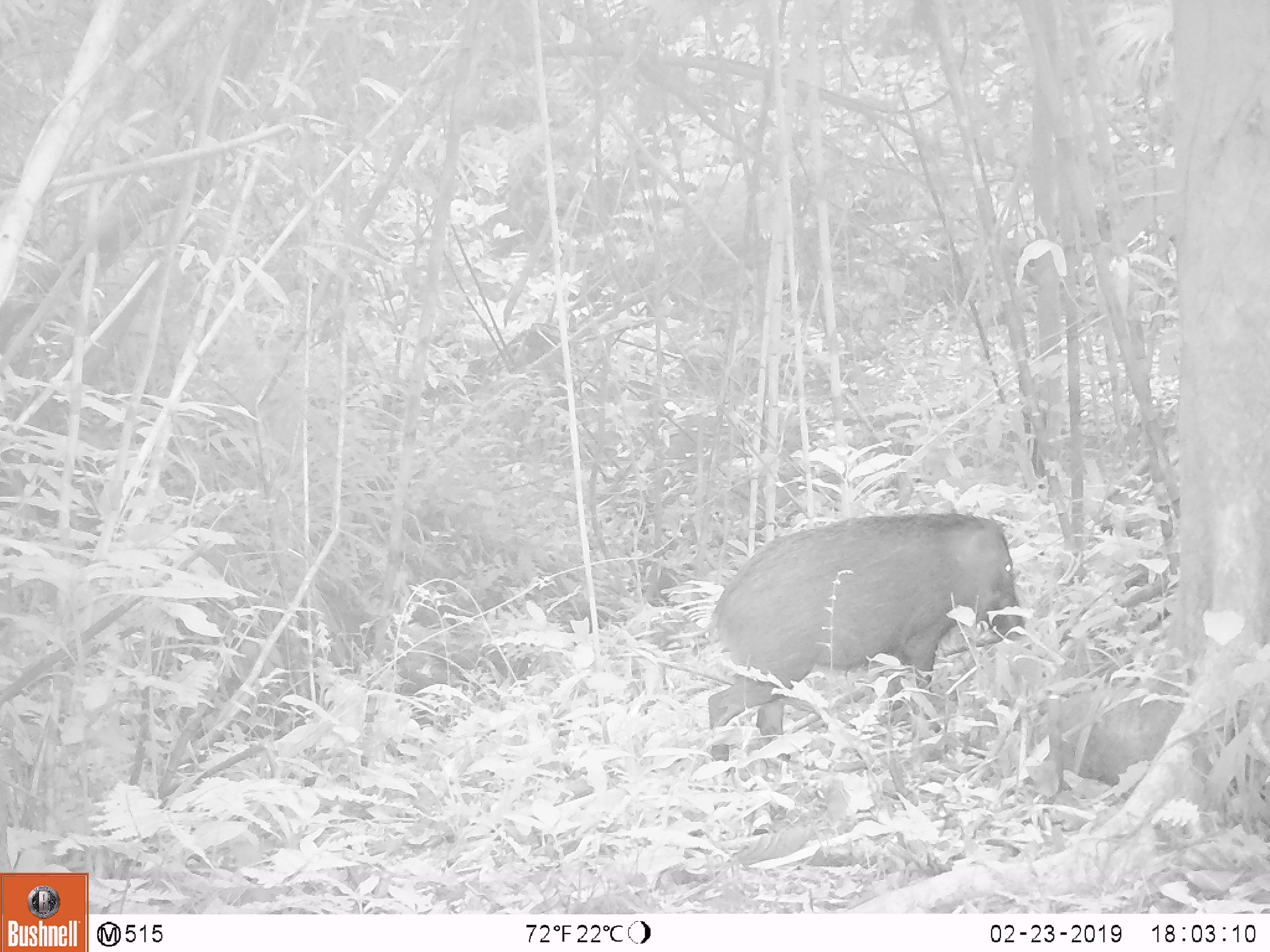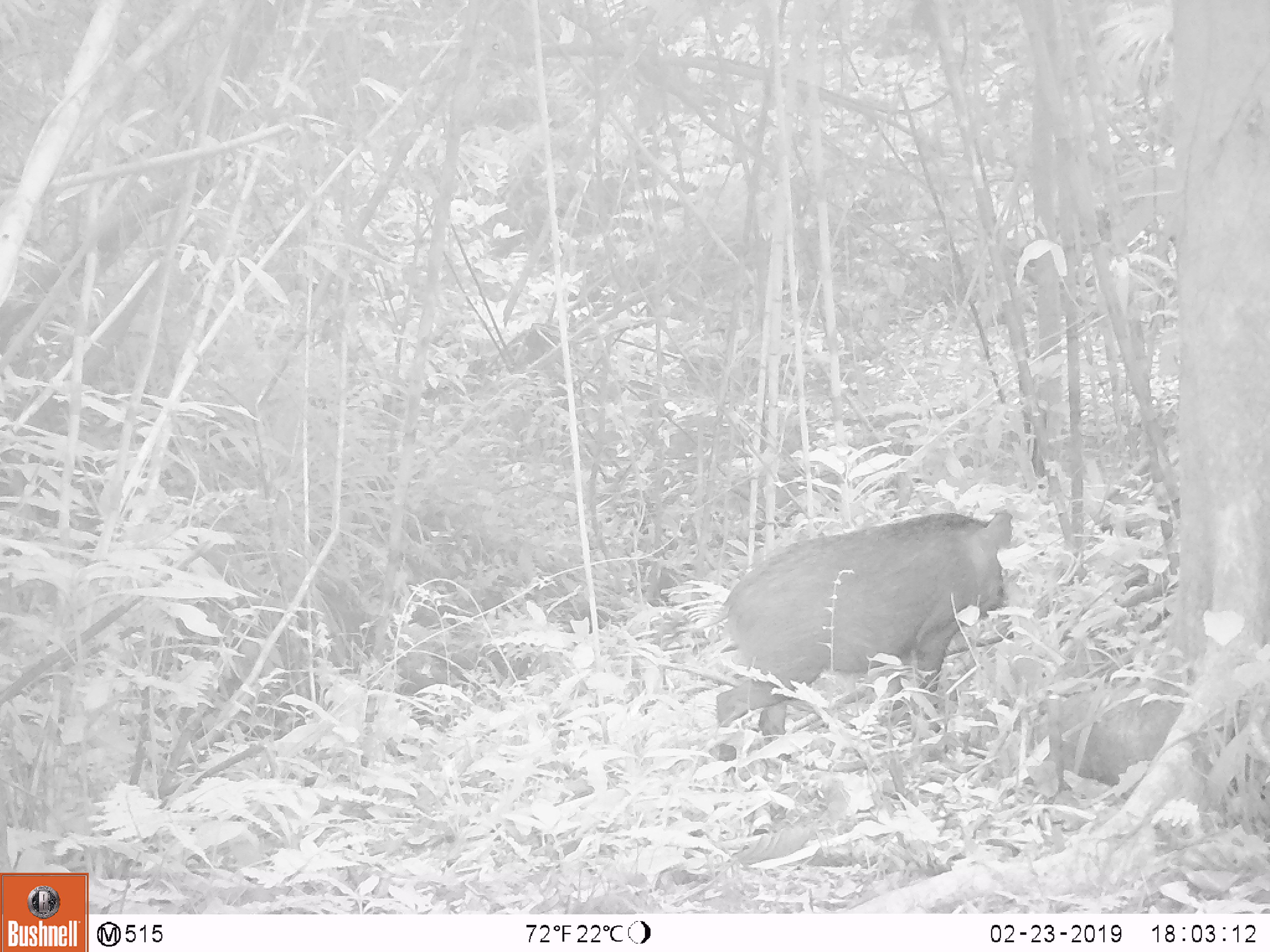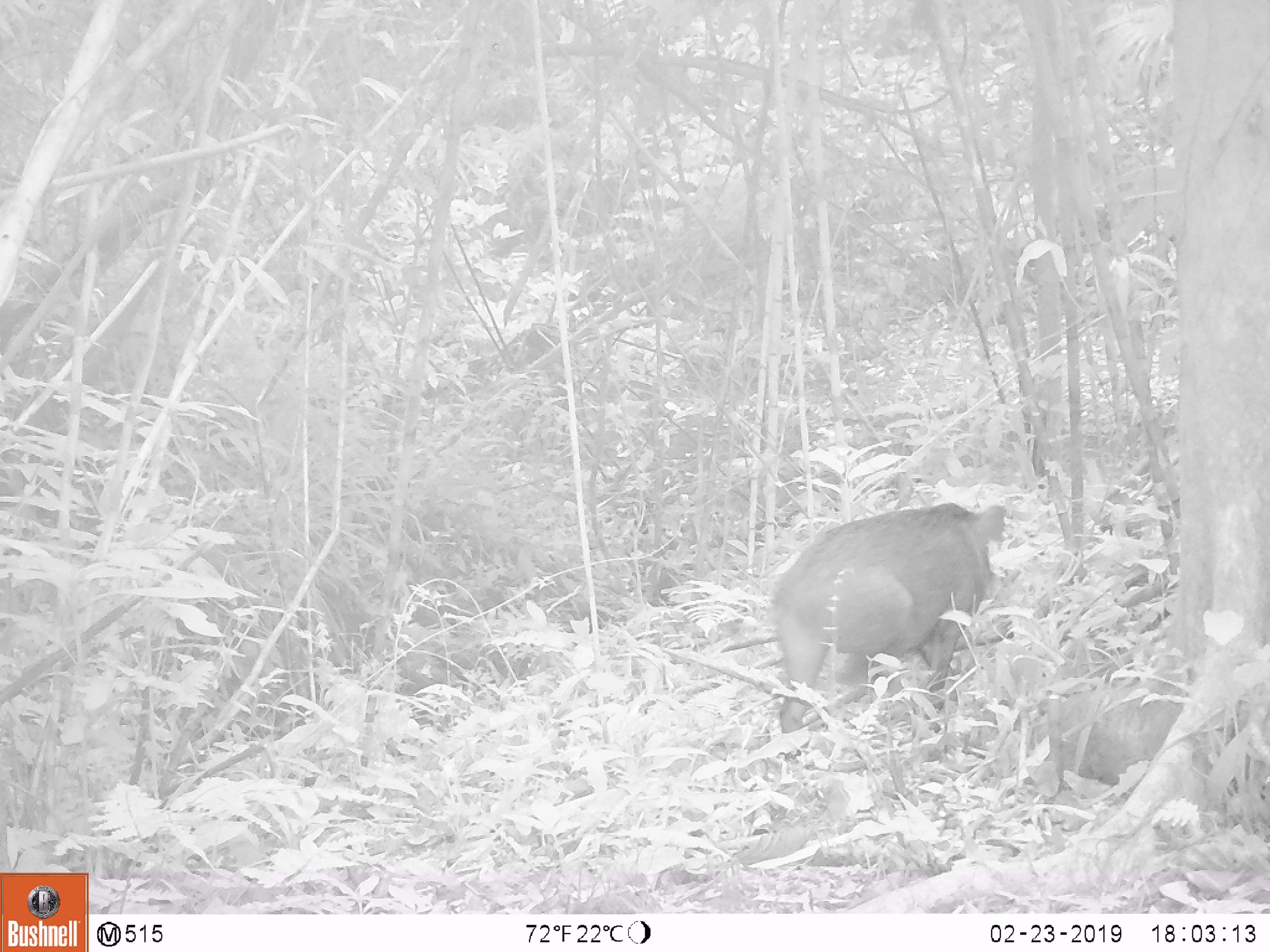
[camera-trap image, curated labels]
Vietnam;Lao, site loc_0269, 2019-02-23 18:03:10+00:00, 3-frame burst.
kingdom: Animalia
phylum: Chordata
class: Mammalia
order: Artiodactyla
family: Suidae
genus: Sus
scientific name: Sus scrofa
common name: eurasian wild pig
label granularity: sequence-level